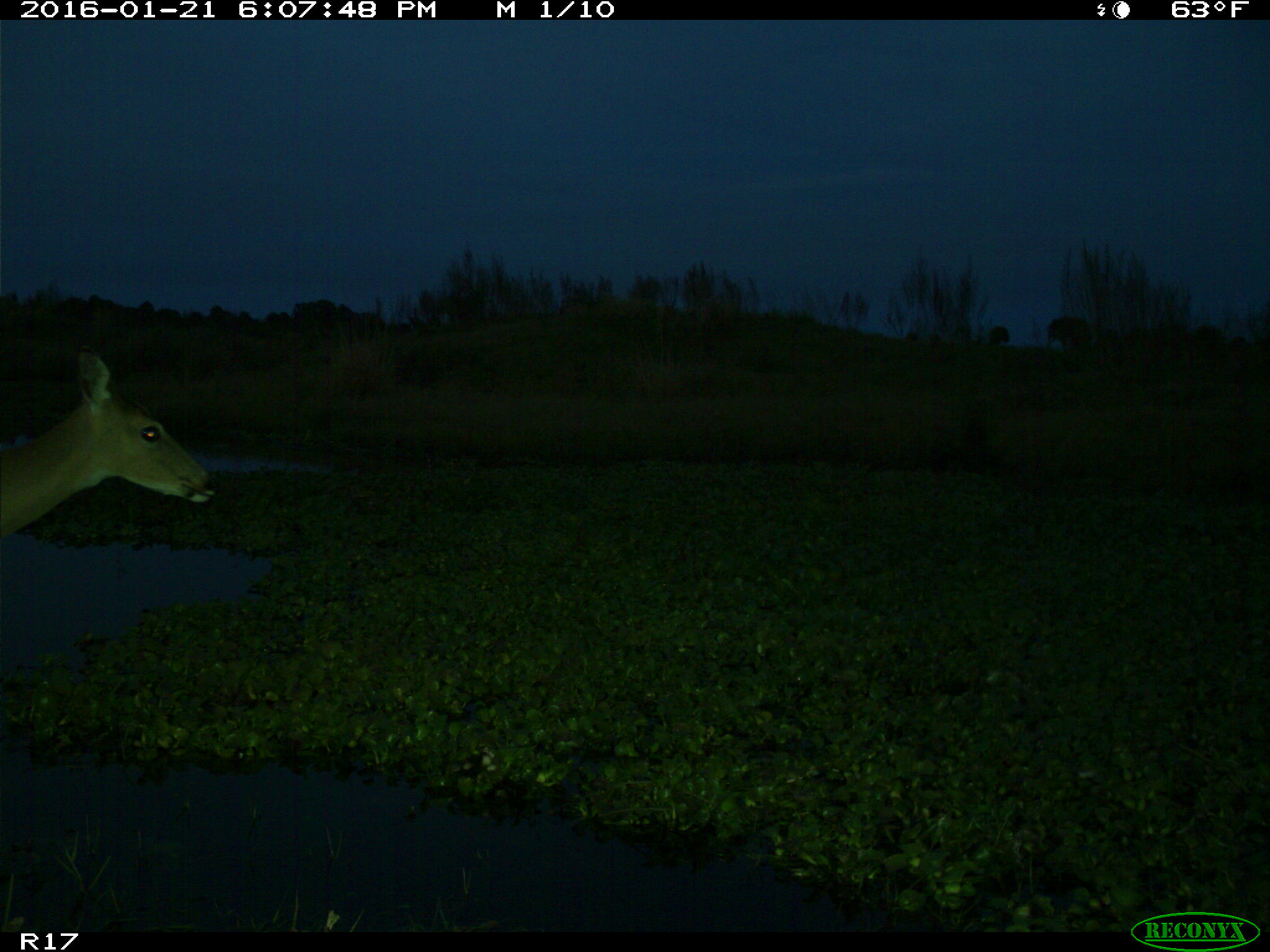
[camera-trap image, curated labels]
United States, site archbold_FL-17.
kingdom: Animalia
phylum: Chordata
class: Mammalia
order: Artiodactyla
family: Cervidae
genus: Odocoileus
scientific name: Odocoileus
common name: deer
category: unidentified deer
Unidentified deer (deer) (Odocoileus).